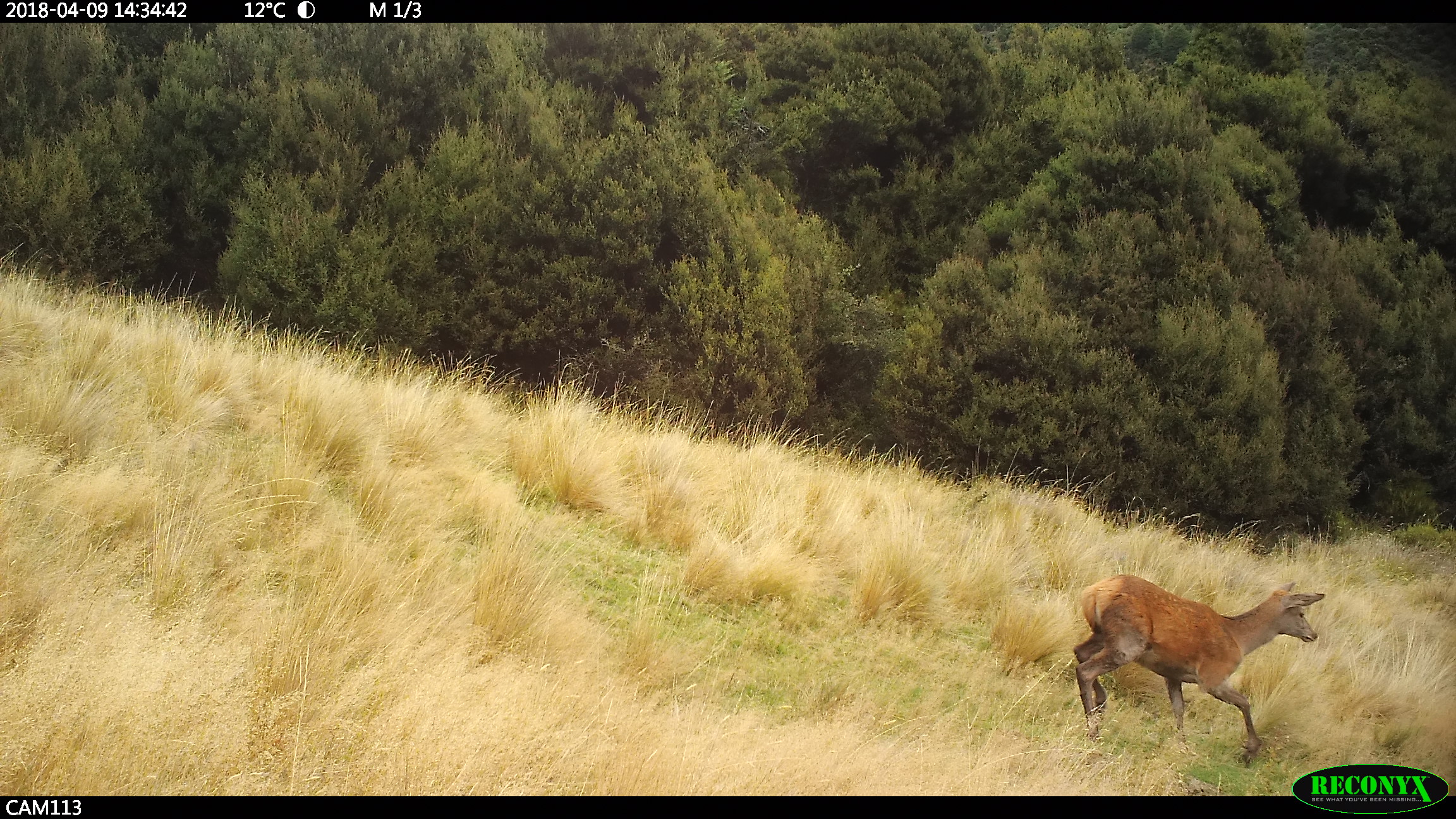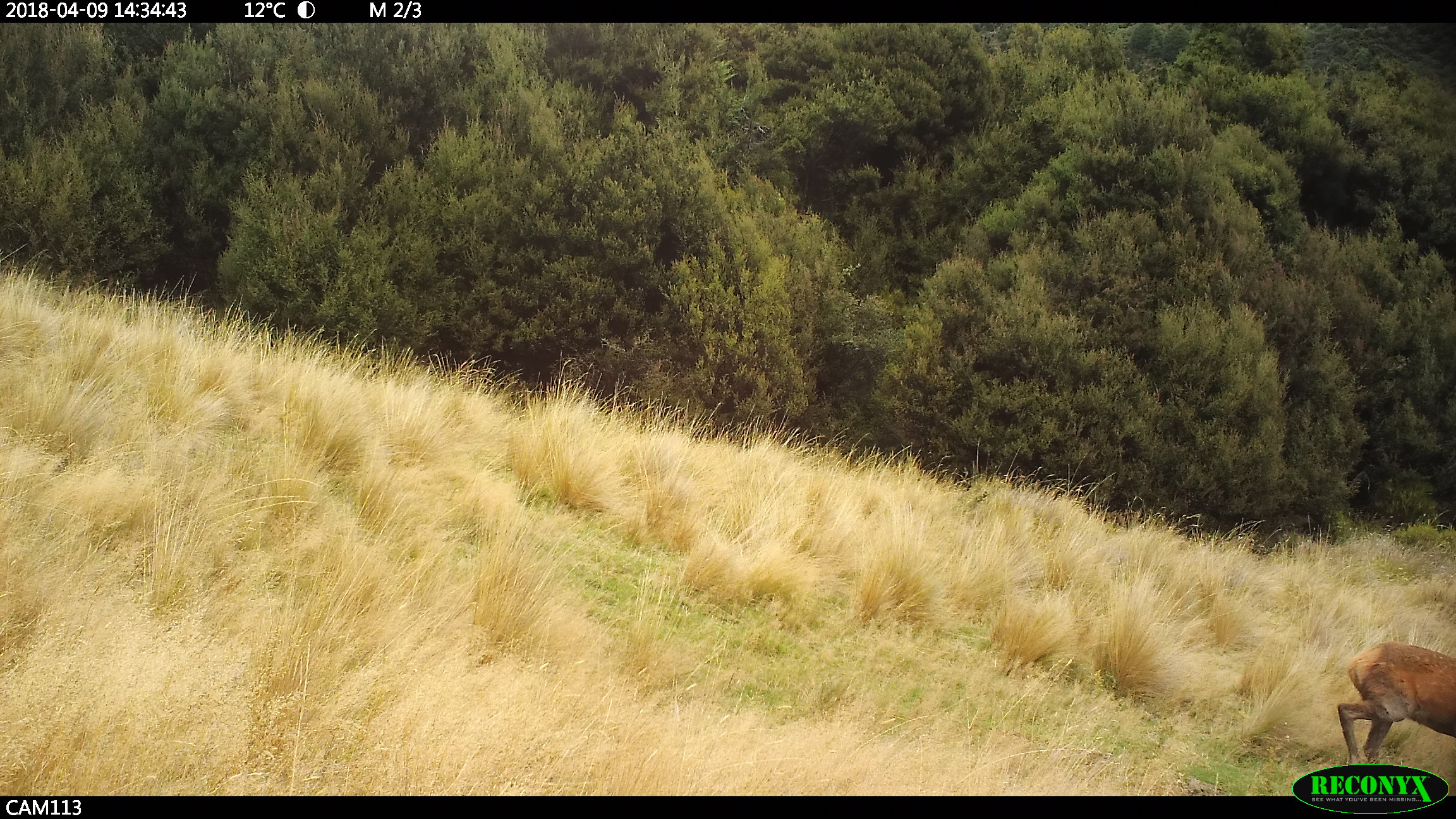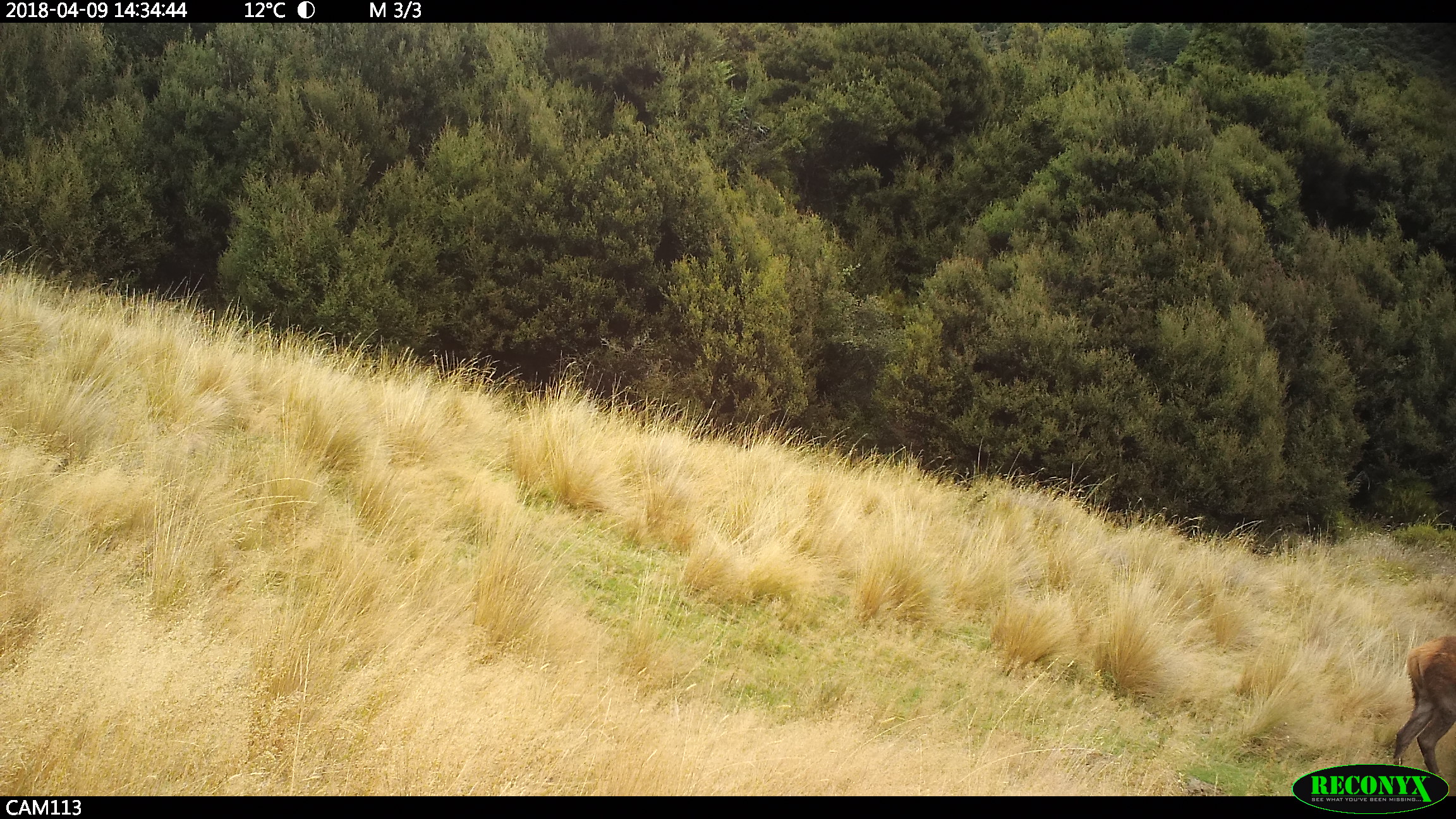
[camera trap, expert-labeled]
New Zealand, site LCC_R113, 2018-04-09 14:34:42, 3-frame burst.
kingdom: Animalia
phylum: Chordata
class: Mammalia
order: Artiodactyla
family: Cervidae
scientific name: Cervidae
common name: deer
Deer (Cervidae).